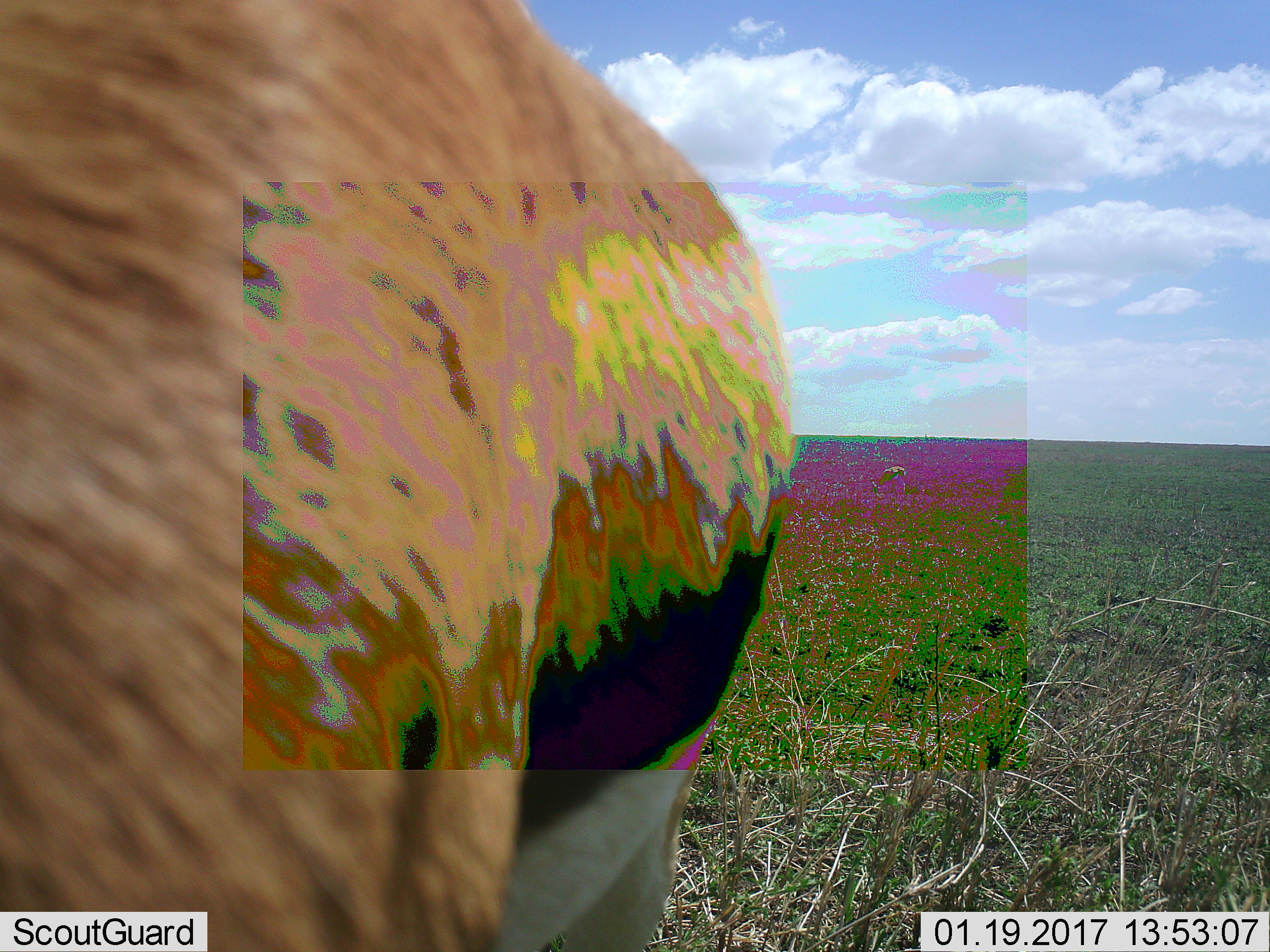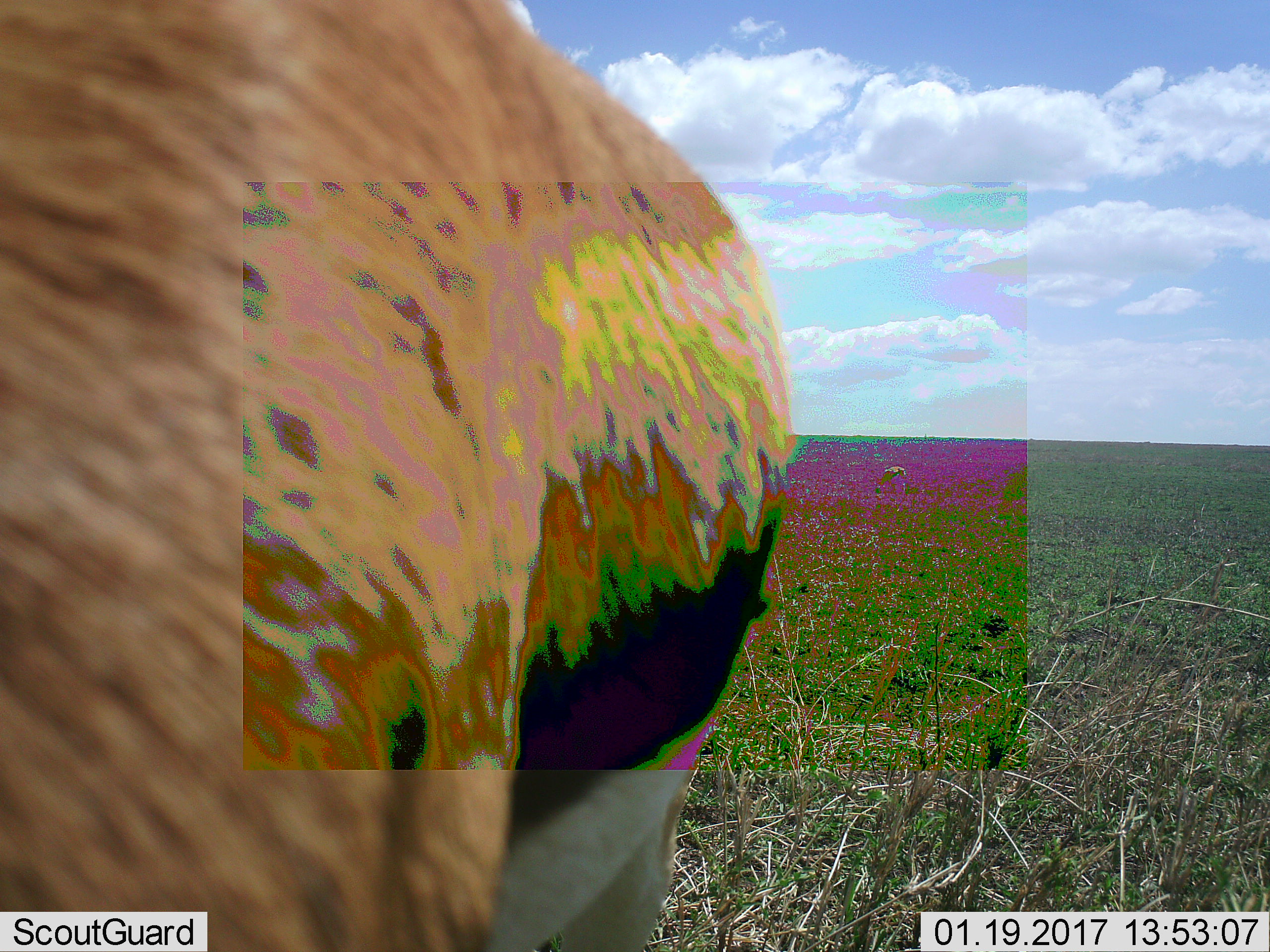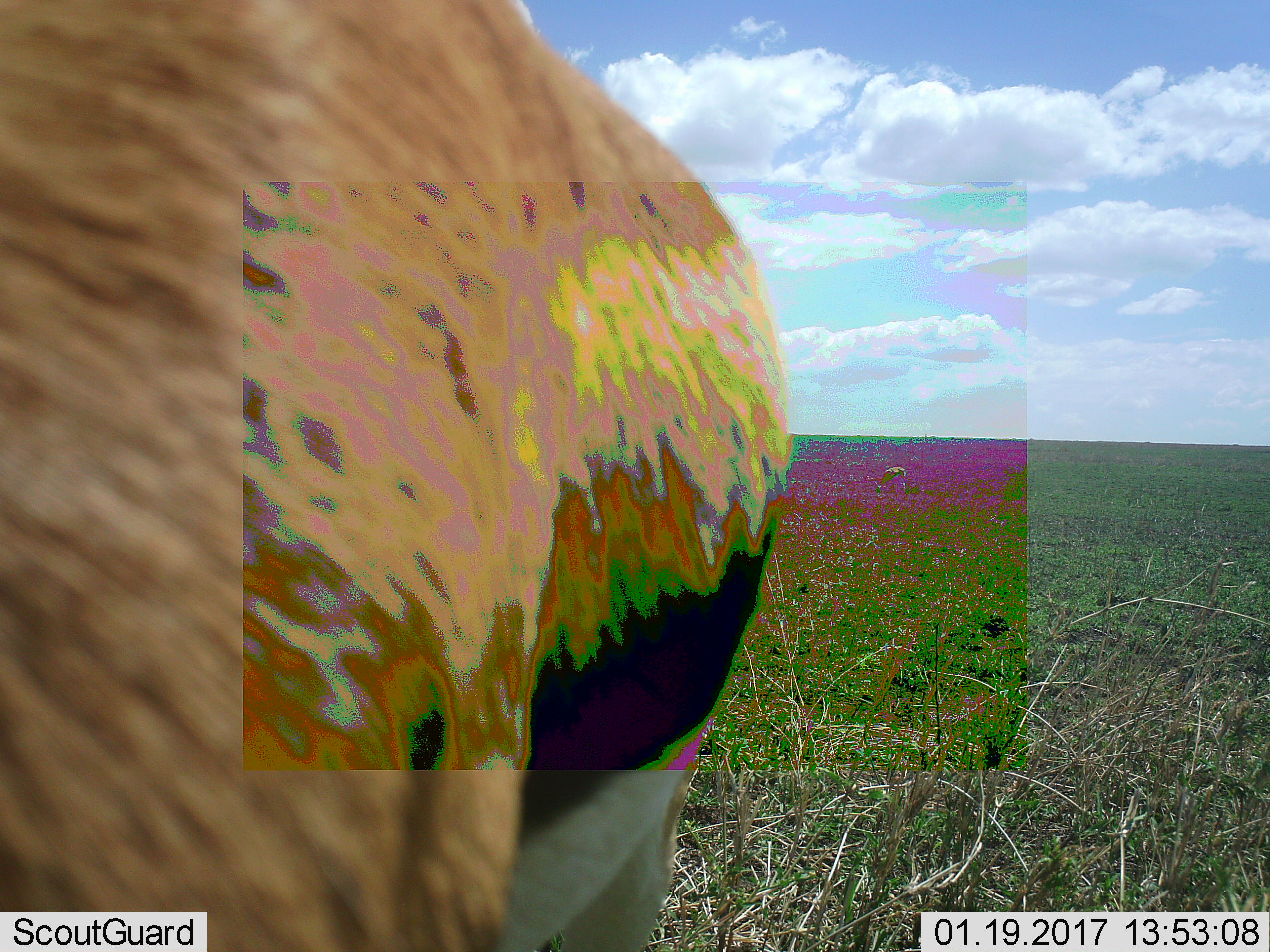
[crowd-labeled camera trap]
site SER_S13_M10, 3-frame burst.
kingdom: Animalia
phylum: Chordata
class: Mammalia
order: Artiodactyla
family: Bovidae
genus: Eudorcas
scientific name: Eudorcas thomsonii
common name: thomson's gazelle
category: gazellethomsons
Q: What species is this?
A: Gazellethomsons (thomson's gazelle) (Eudorcas thomsonii).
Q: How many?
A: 1.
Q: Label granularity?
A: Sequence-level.